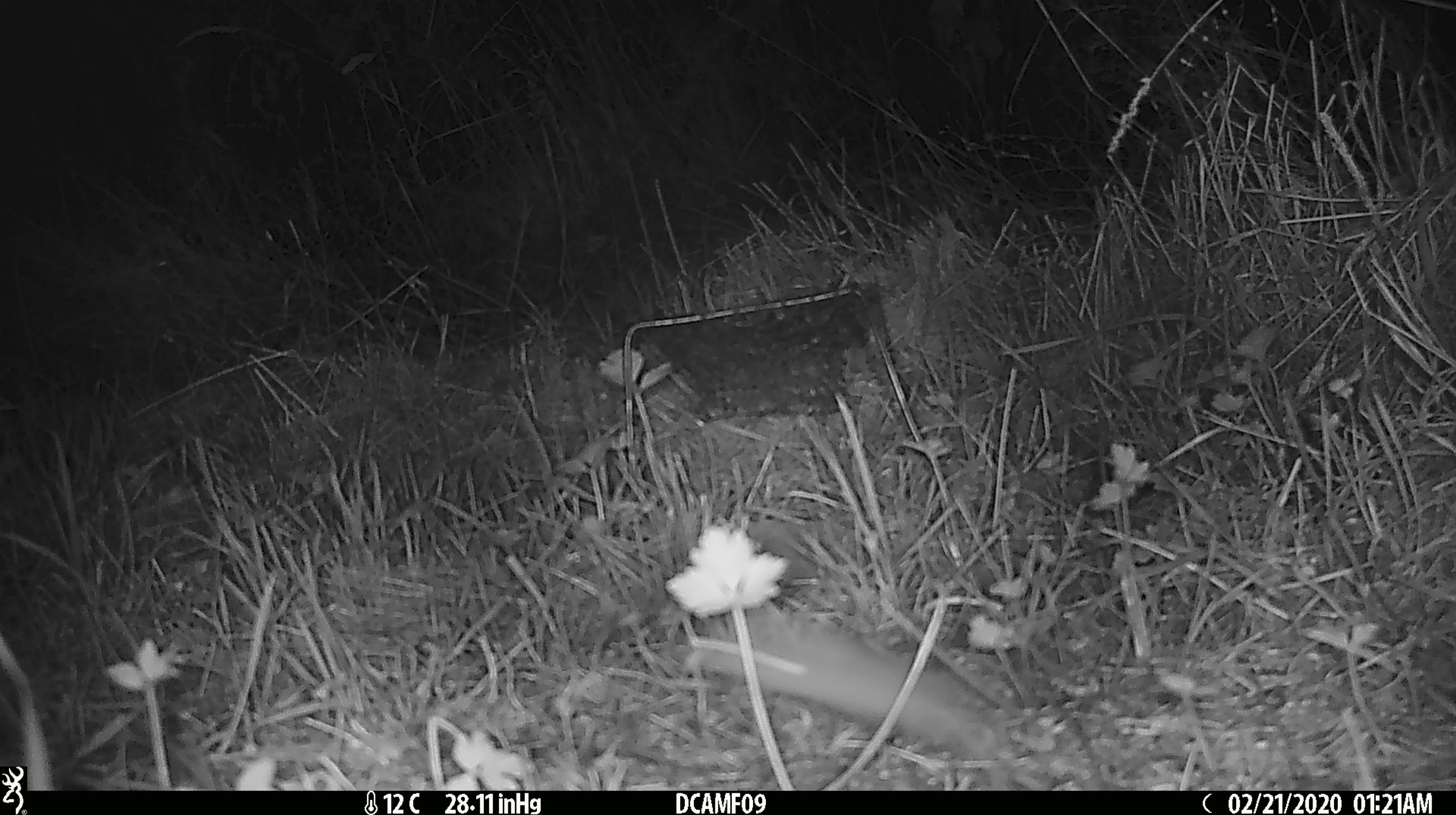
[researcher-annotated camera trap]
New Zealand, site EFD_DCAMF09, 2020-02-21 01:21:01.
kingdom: Animalia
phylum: Chordata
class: Mammalia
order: Rodentia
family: Muridae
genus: Mus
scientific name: Mus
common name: mouse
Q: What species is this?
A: Mouse (Mus).